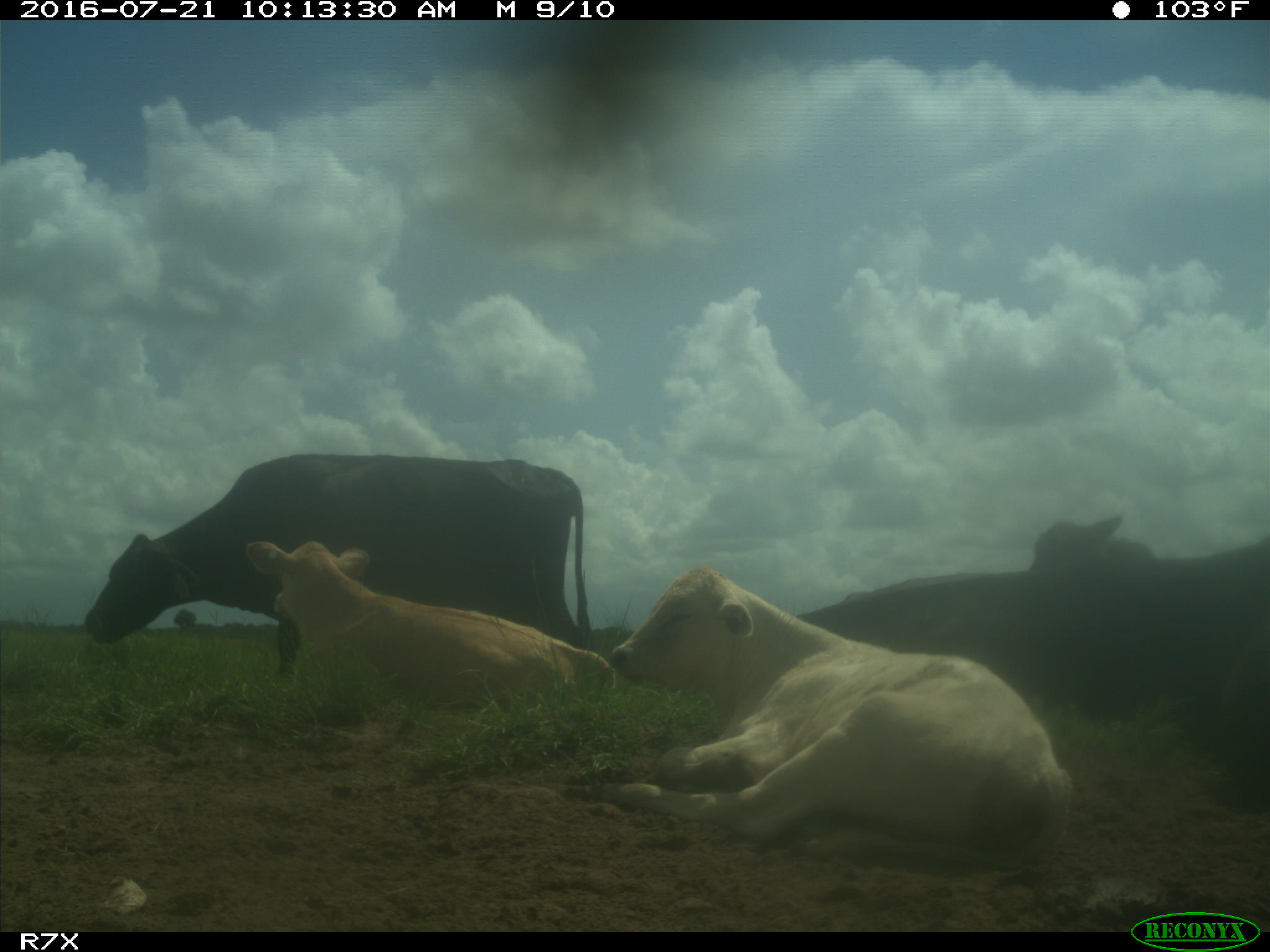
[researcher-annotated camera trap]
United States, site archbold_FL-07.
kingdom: Animalia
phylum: Chordata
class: Mammalia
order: Artiodactyla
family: Bovidae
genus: Bos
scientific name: Bos taurus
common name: domestic cow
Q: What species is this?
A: Bos taurus (domestic cow).